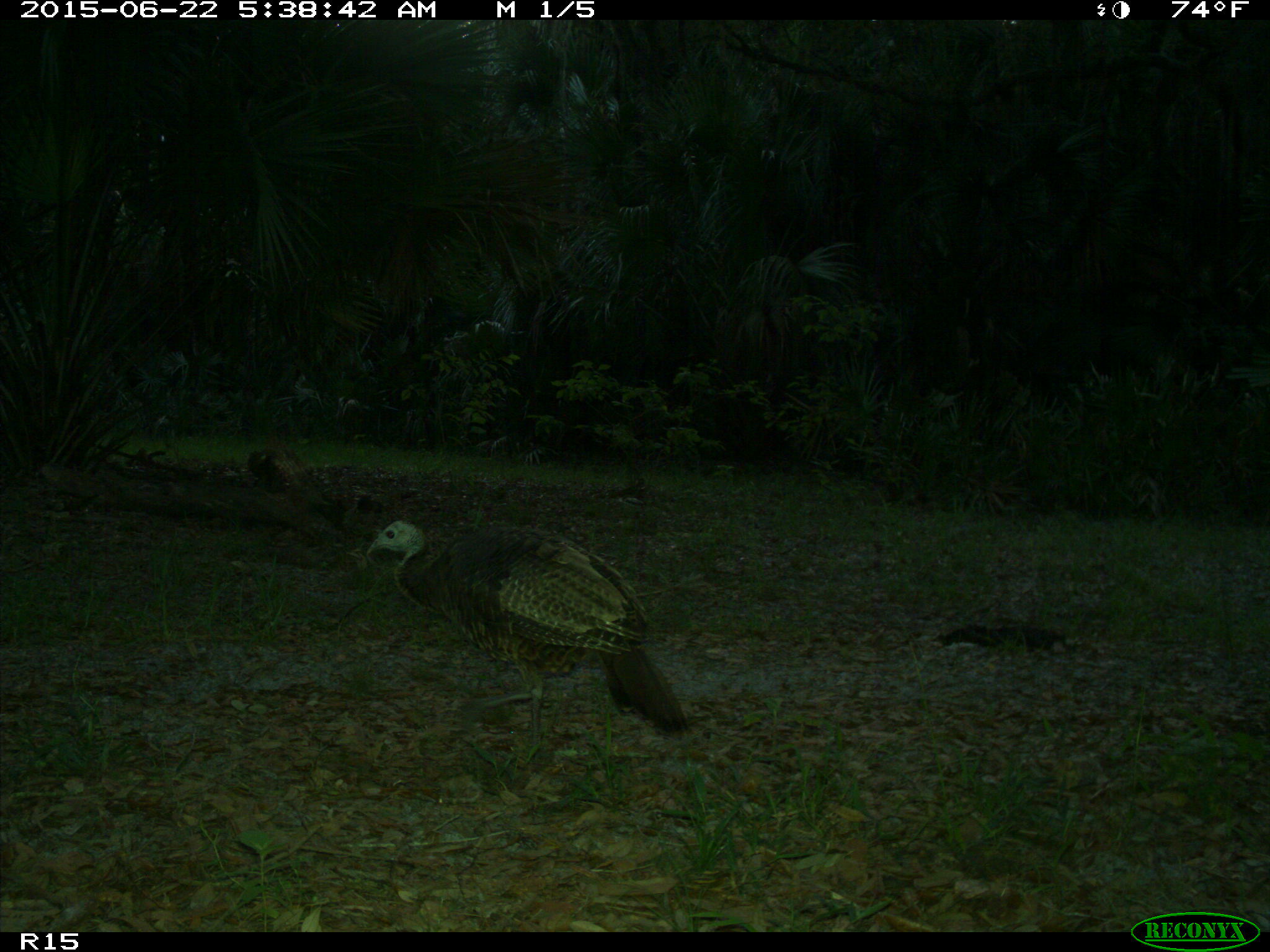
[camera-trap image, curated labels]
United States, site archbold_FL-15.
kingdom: Animalia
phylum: Chordata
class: Aves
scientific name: Aves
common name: birds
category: unidentified bird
Unidentified bird (birds) (Aves).